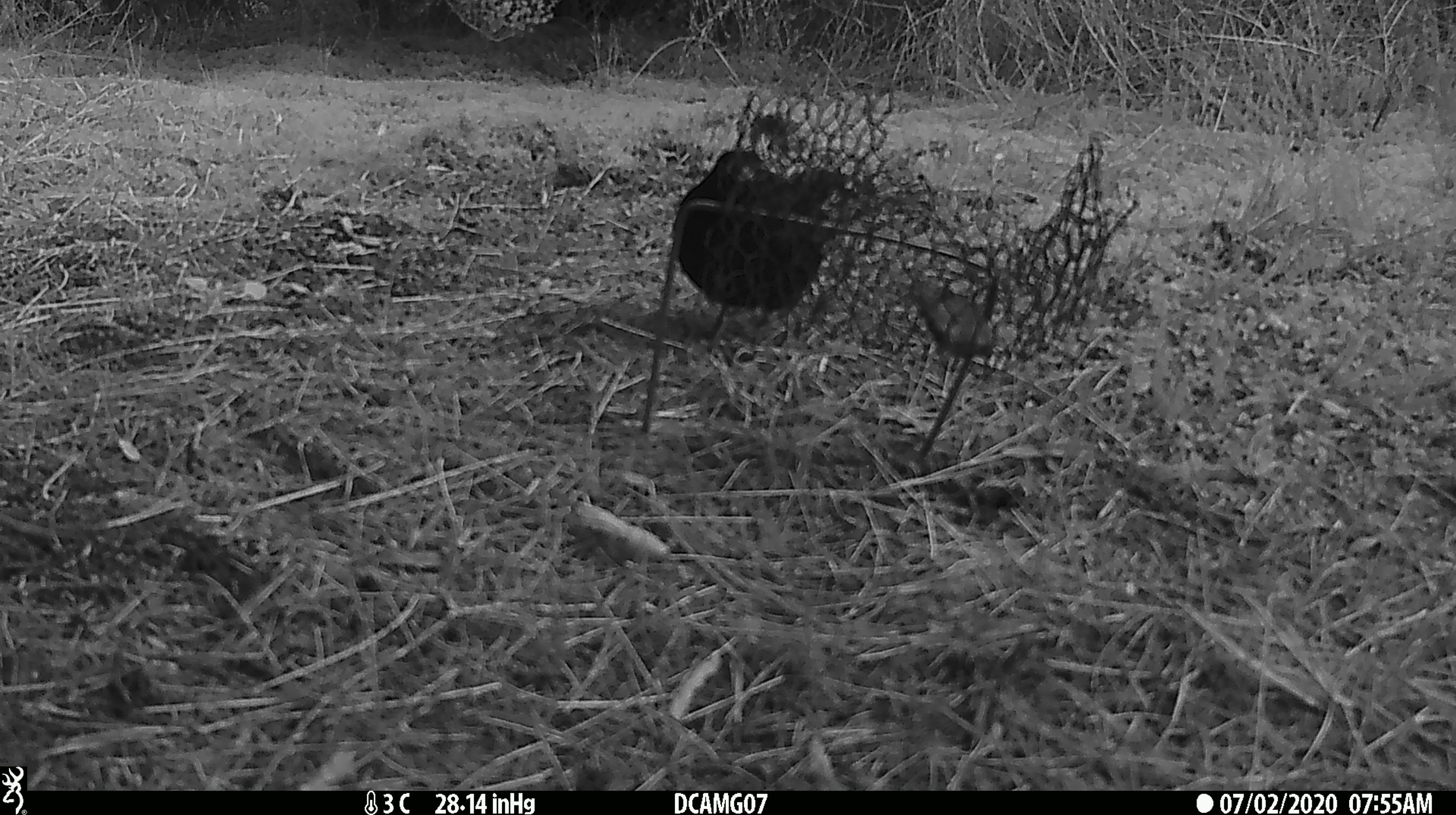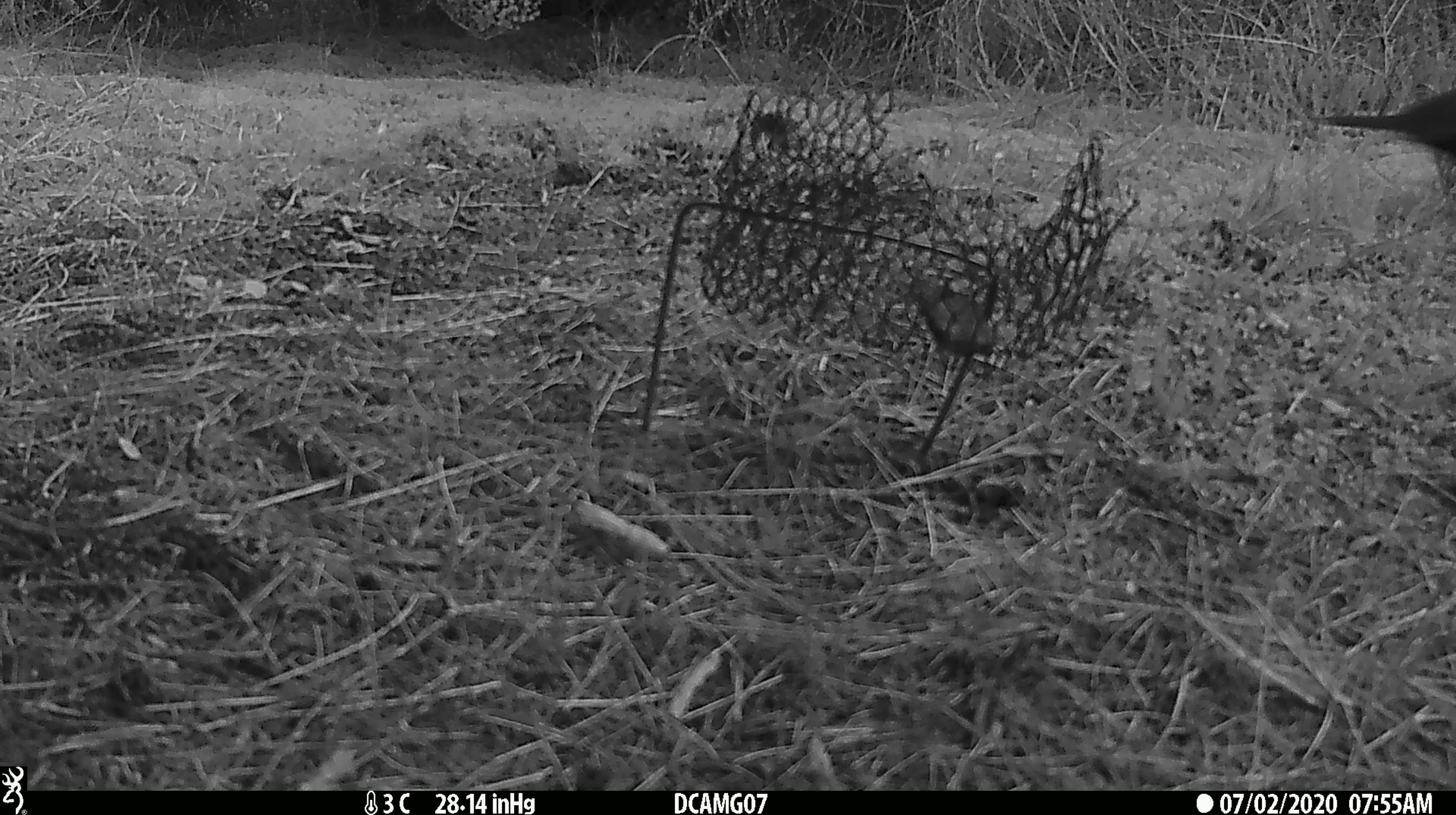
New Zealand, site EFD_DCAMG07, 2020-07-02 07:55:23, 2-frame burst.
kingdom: Animalia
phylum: Chordata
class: Aves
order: Passeriformes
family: Turdidae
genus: Turdus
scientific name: Turdus merula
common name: eurasian blackbird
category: blackbird